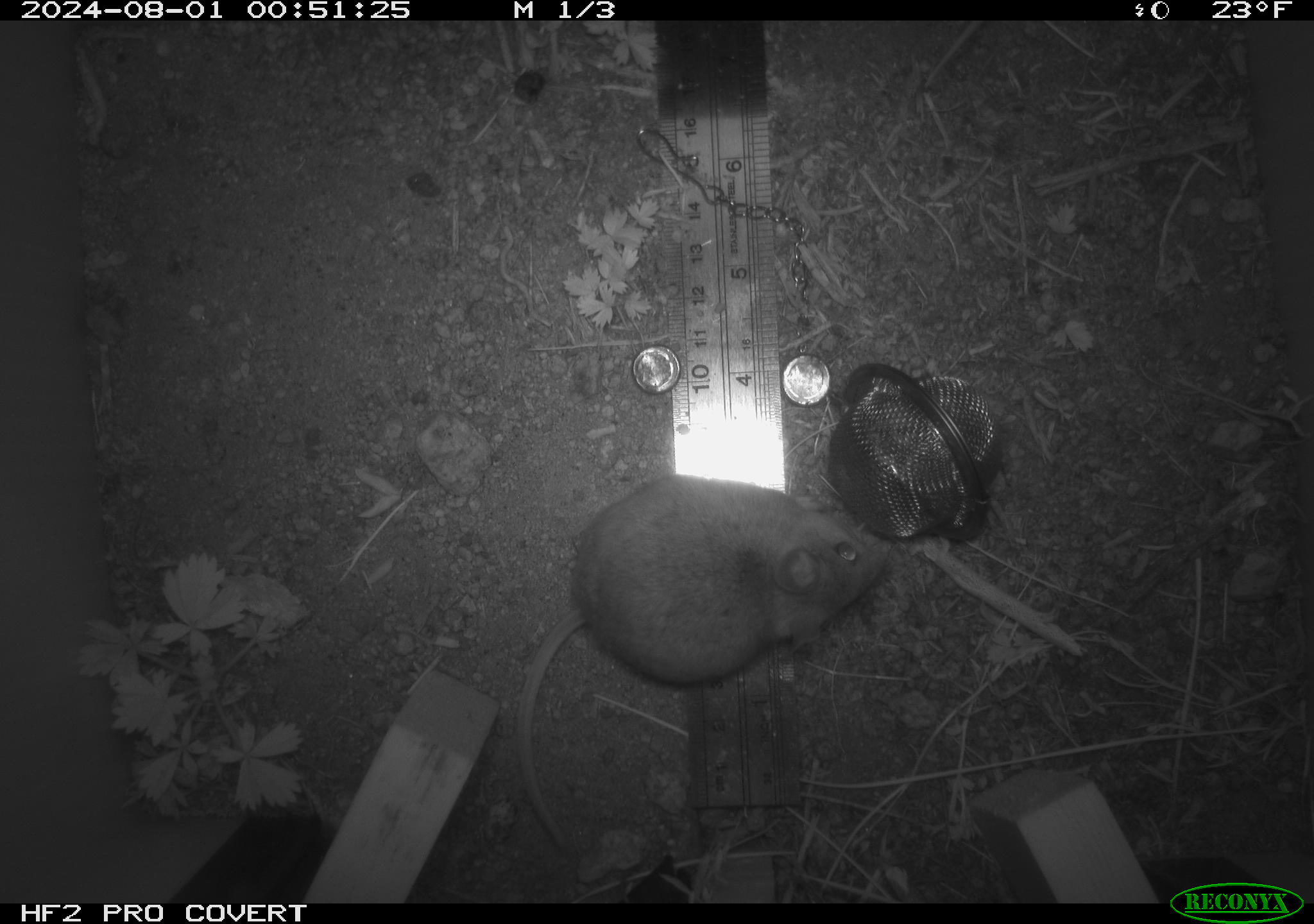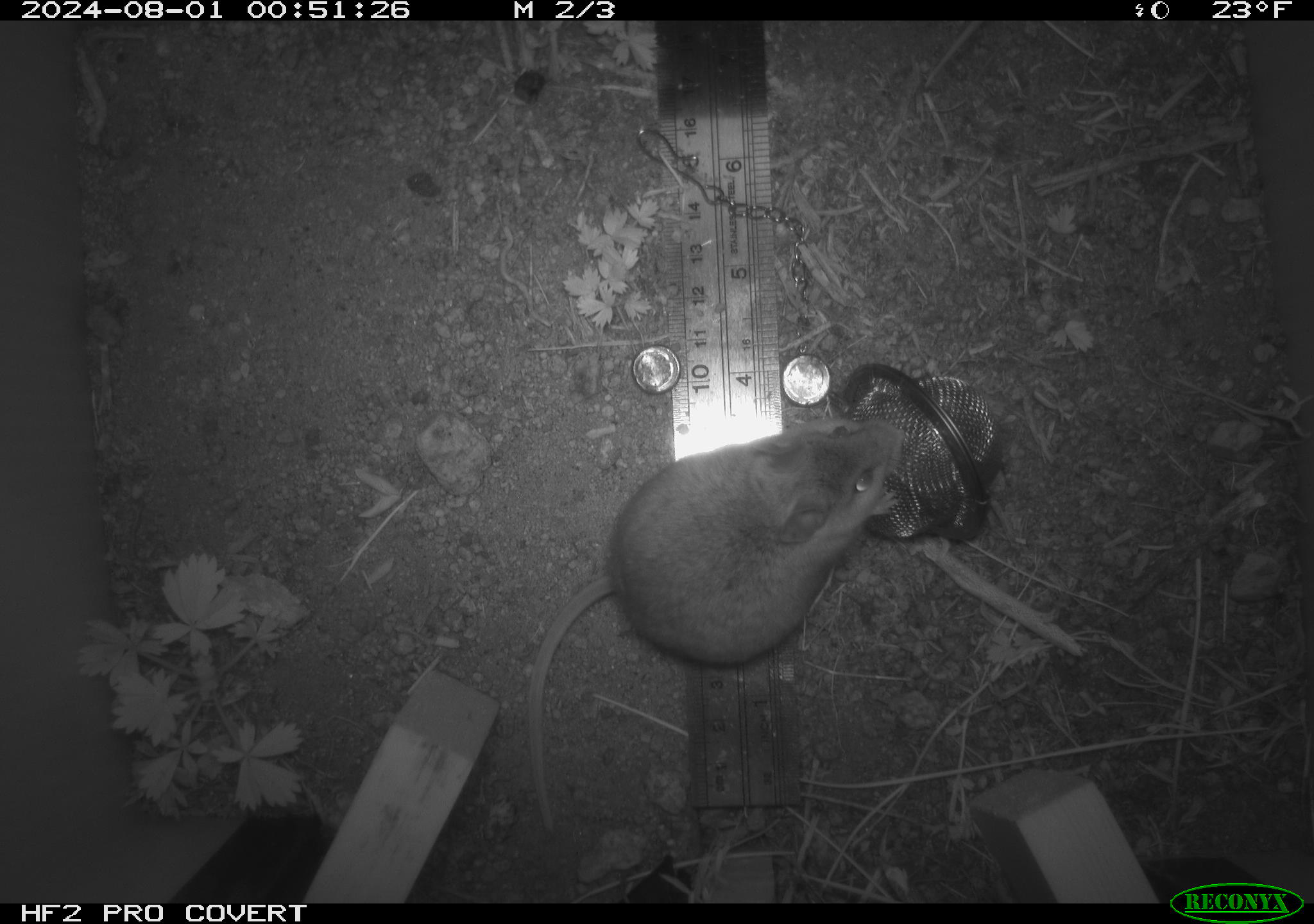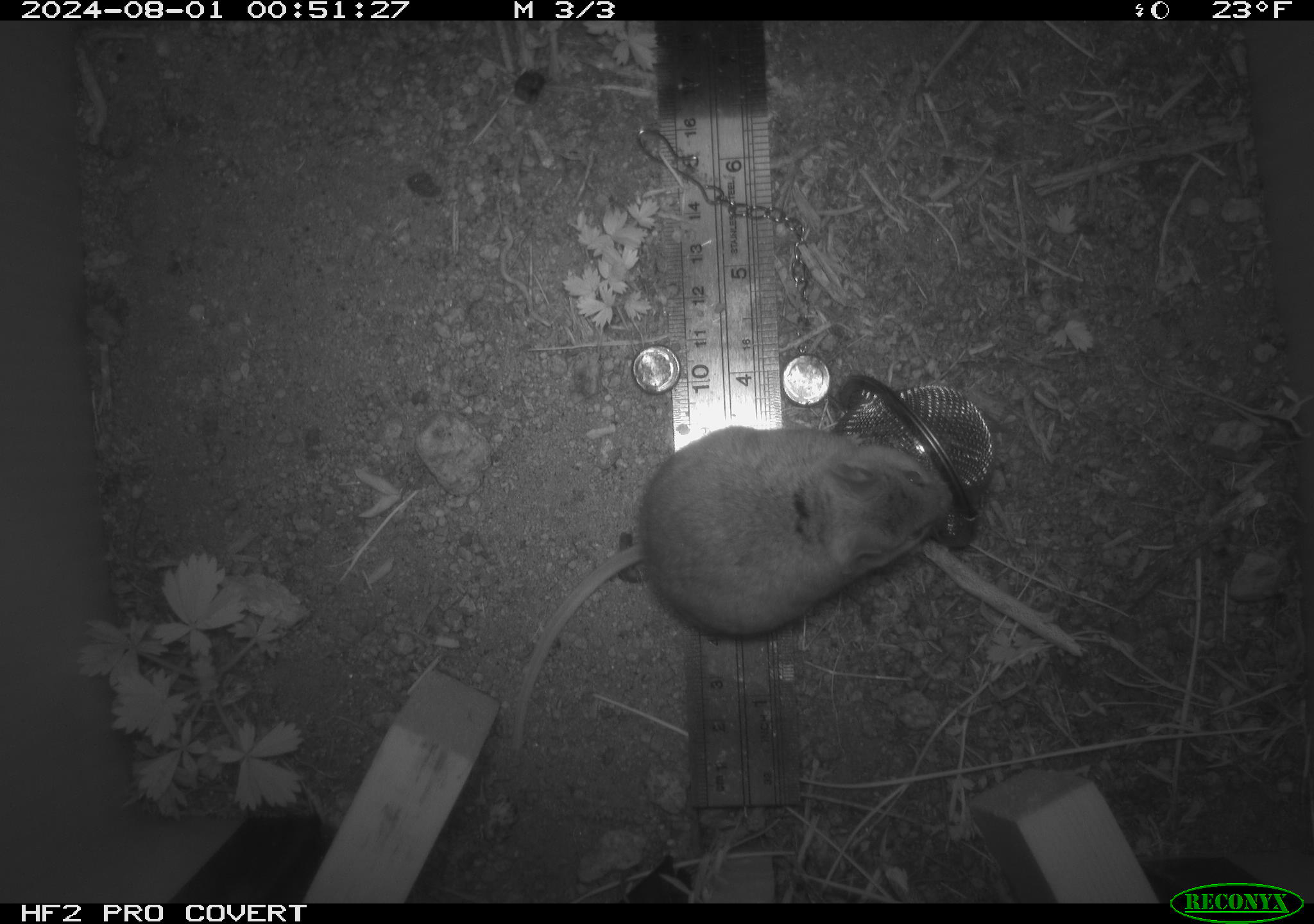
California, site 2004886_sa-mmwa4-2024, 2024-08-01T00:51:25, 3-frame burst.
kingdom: Animalia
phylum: Chordata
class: Mammalia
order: Rodentia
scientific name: Rodentia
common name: mouse species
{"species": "mouse species (Rodentia)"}